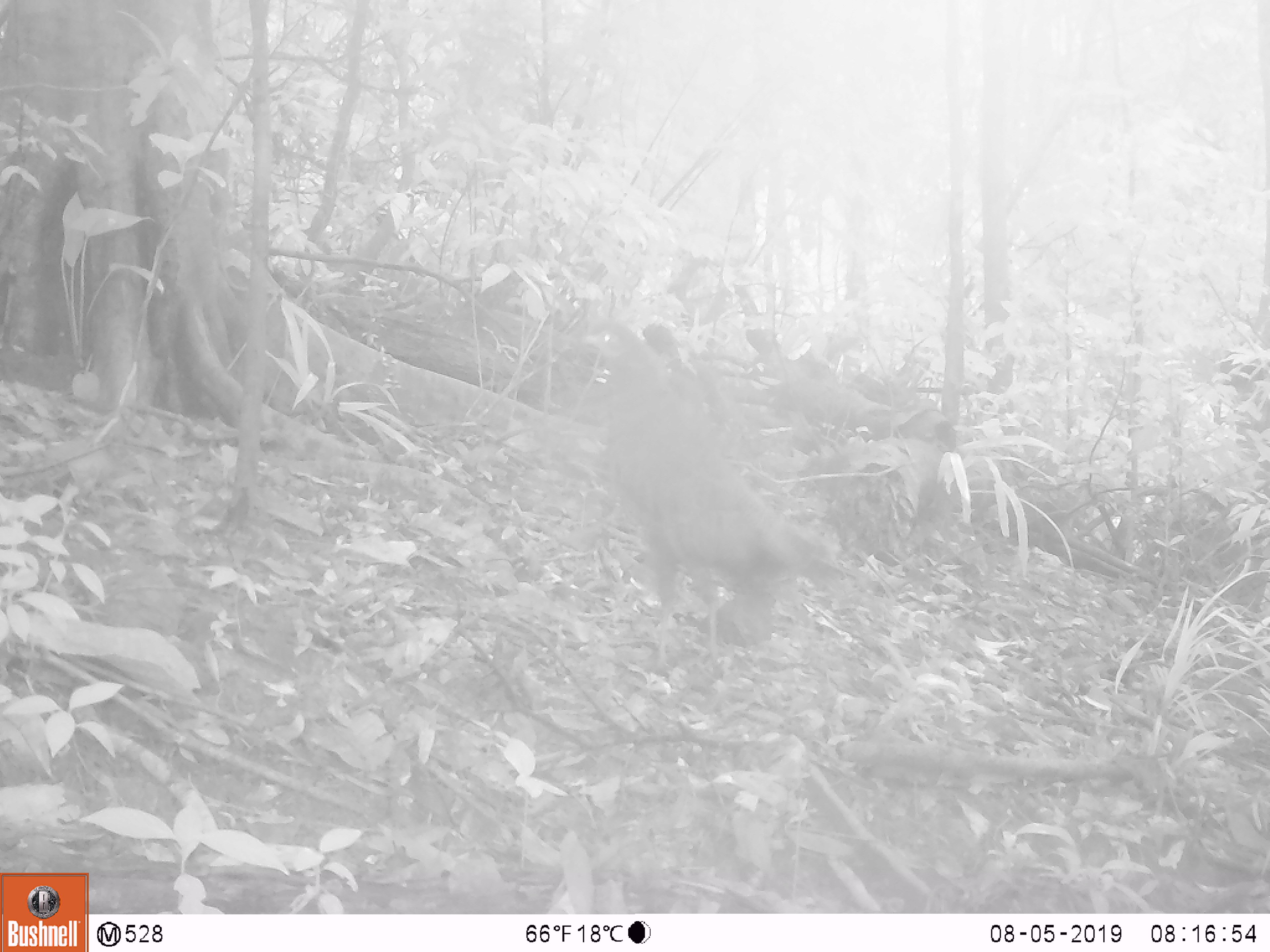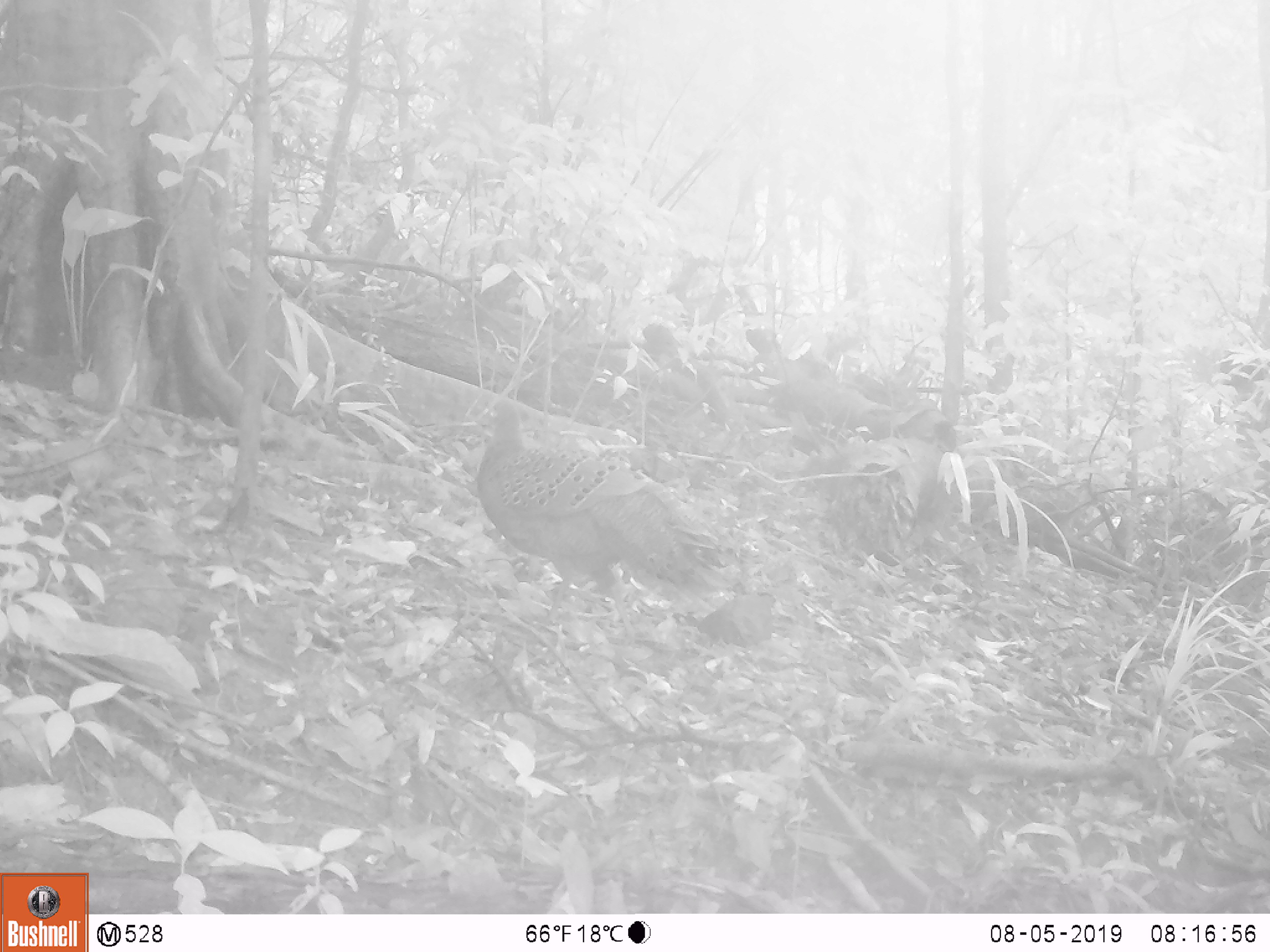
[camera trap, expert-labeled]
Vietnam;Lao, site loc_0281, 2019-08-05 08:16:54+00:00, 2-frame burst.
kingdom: Animalia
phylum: Chordata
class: Aves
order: Galliformes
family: Phasianidae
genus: Polyplectron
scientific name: Polyplectron bicalcaratum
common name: gray peacock-pheasant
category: grey peacock pheasant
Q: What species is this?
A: Grey peacock pheasant (gray peacock-pheasant) (Polyplectron bicalcaratum).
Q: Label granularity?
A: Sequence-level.